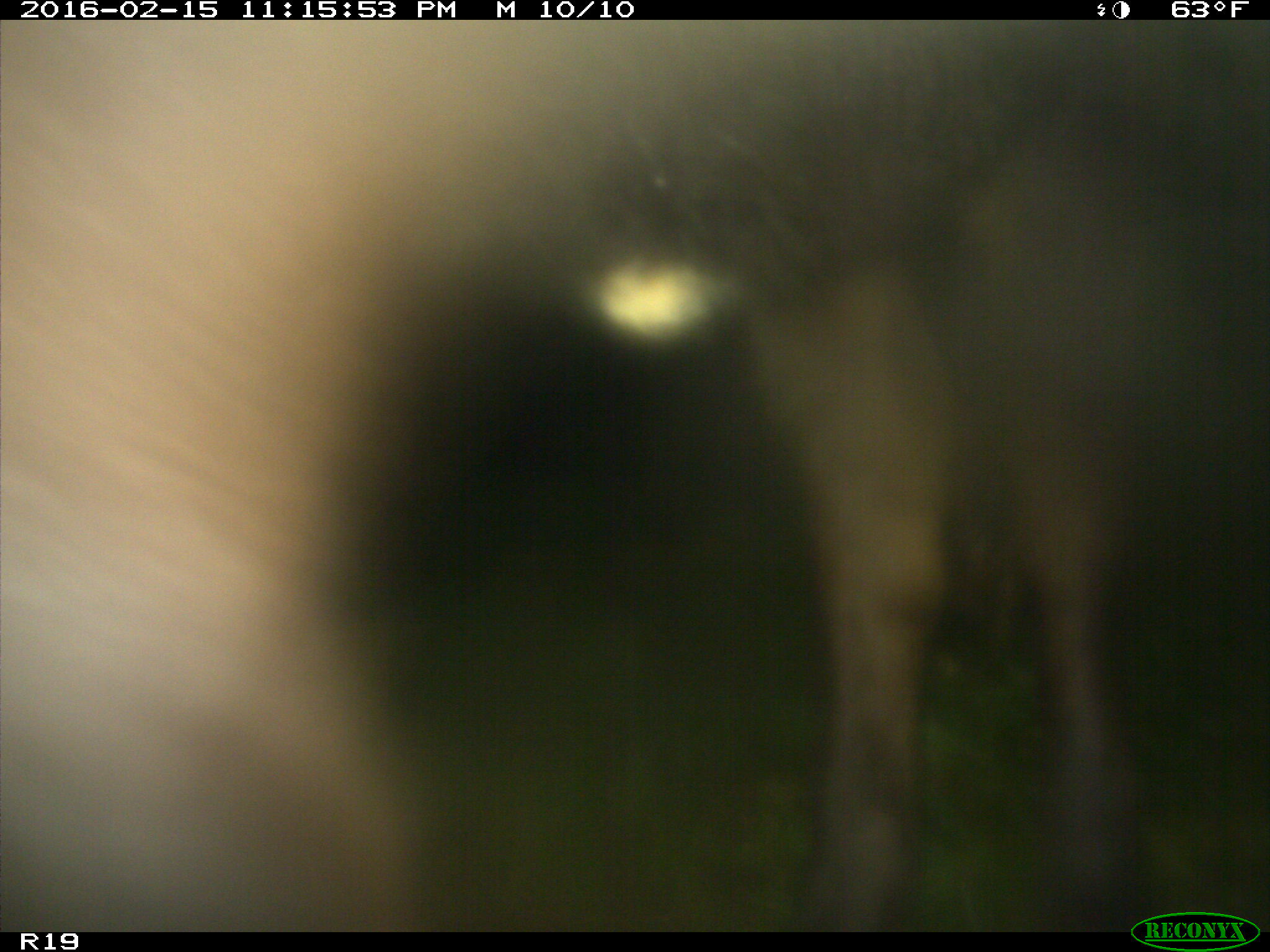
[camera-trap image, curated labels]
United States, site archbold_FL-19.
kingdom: Animalia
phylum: Chordata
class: Mammalia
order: Artiodactyla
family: Bovidae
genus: Bos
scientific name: Bos taurus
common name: domestic cow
Bos taurus (domestic cow).